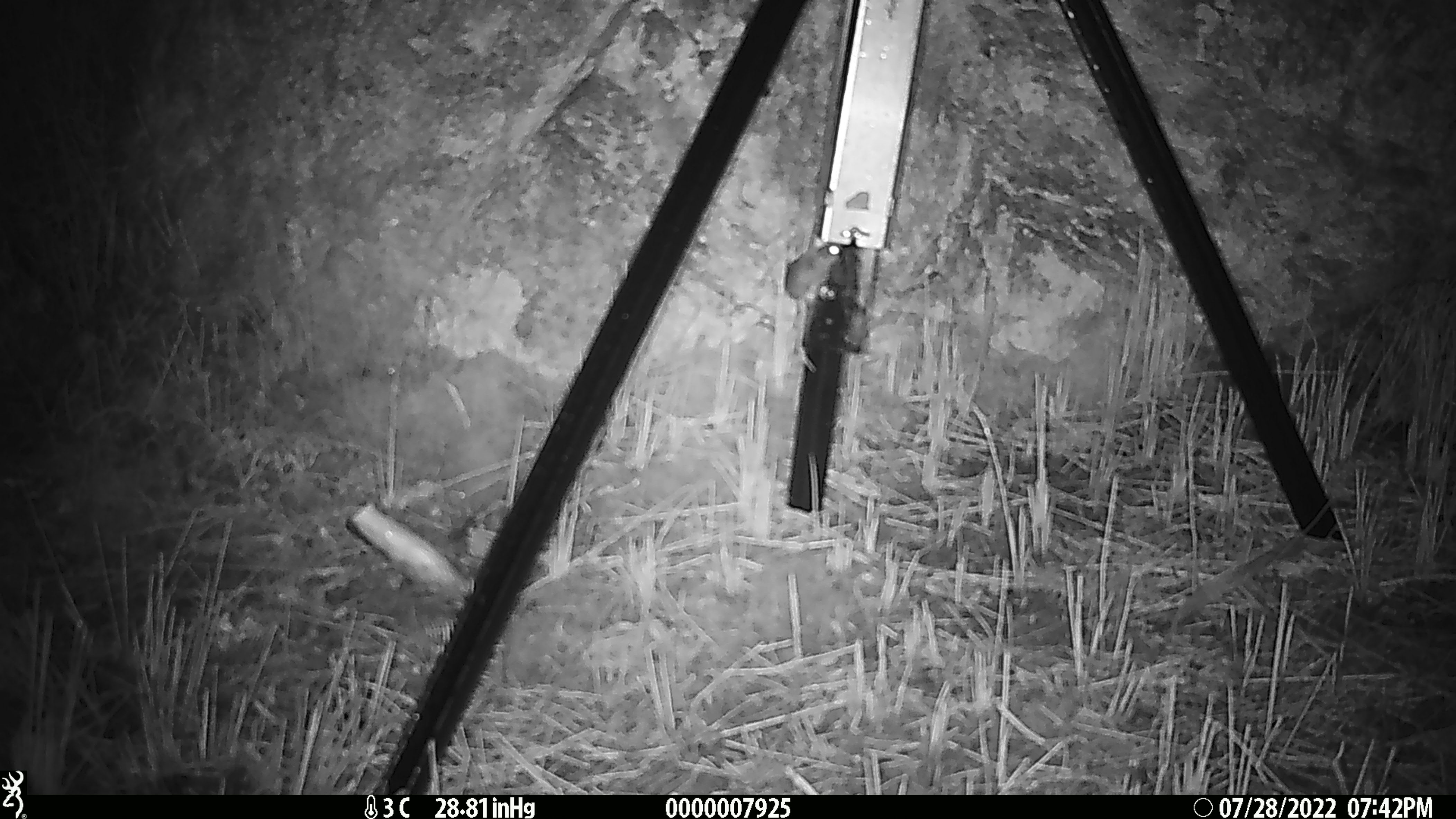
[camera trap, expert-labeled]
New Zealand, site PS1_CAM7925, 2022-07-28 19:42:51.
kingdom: Animalia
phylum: Chordata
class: Mammalia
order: Rodentia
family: Muridae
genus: Mus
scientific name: Mus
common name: mouse